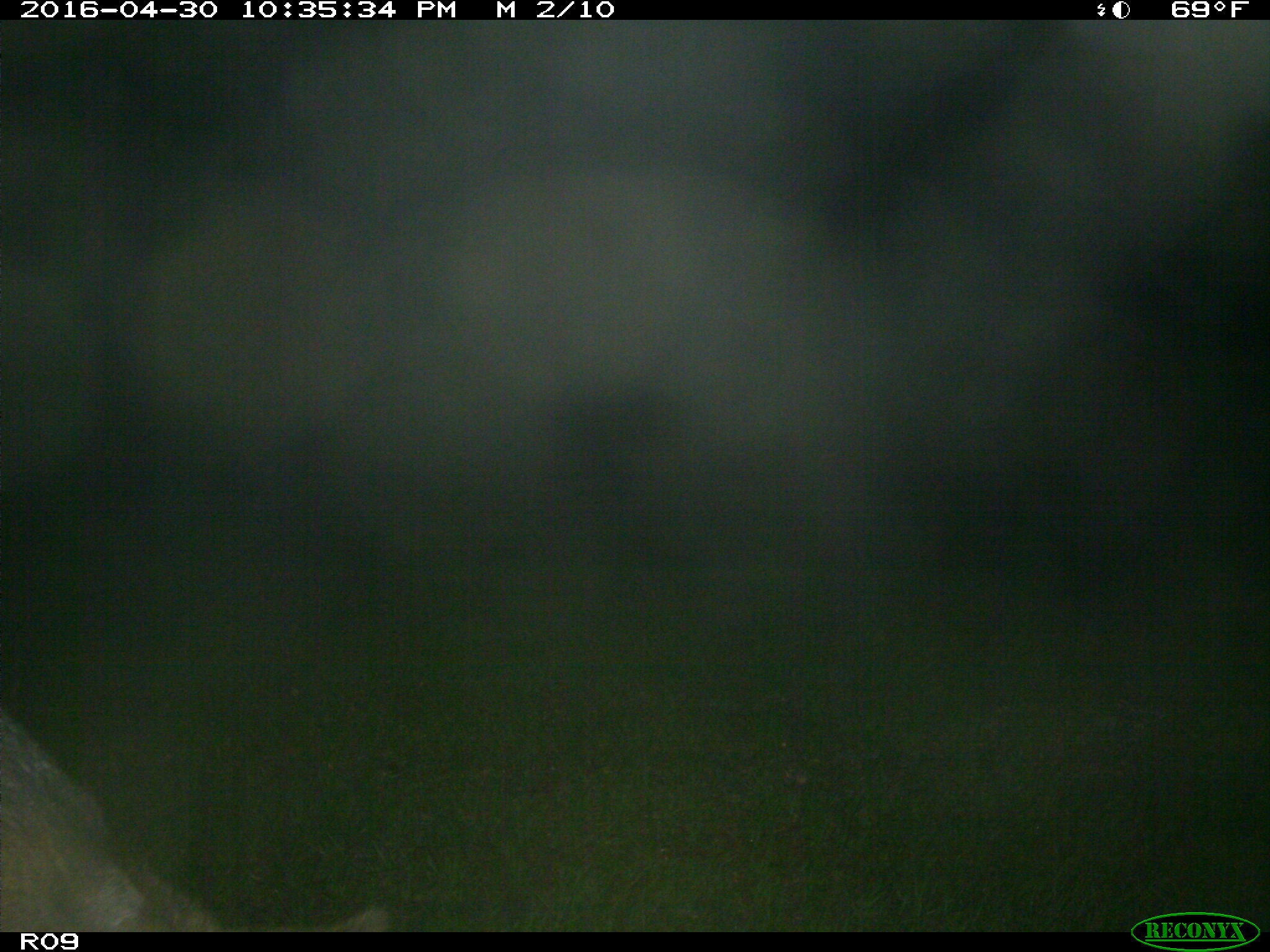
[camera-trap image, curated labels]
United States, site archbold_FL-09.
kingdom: Animalia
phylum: Chordata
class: Mammalia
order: Artiodactyla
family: Suidae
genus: Sus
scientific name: Sus scrofa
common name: wild boar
Sus scrofa (wild boar).